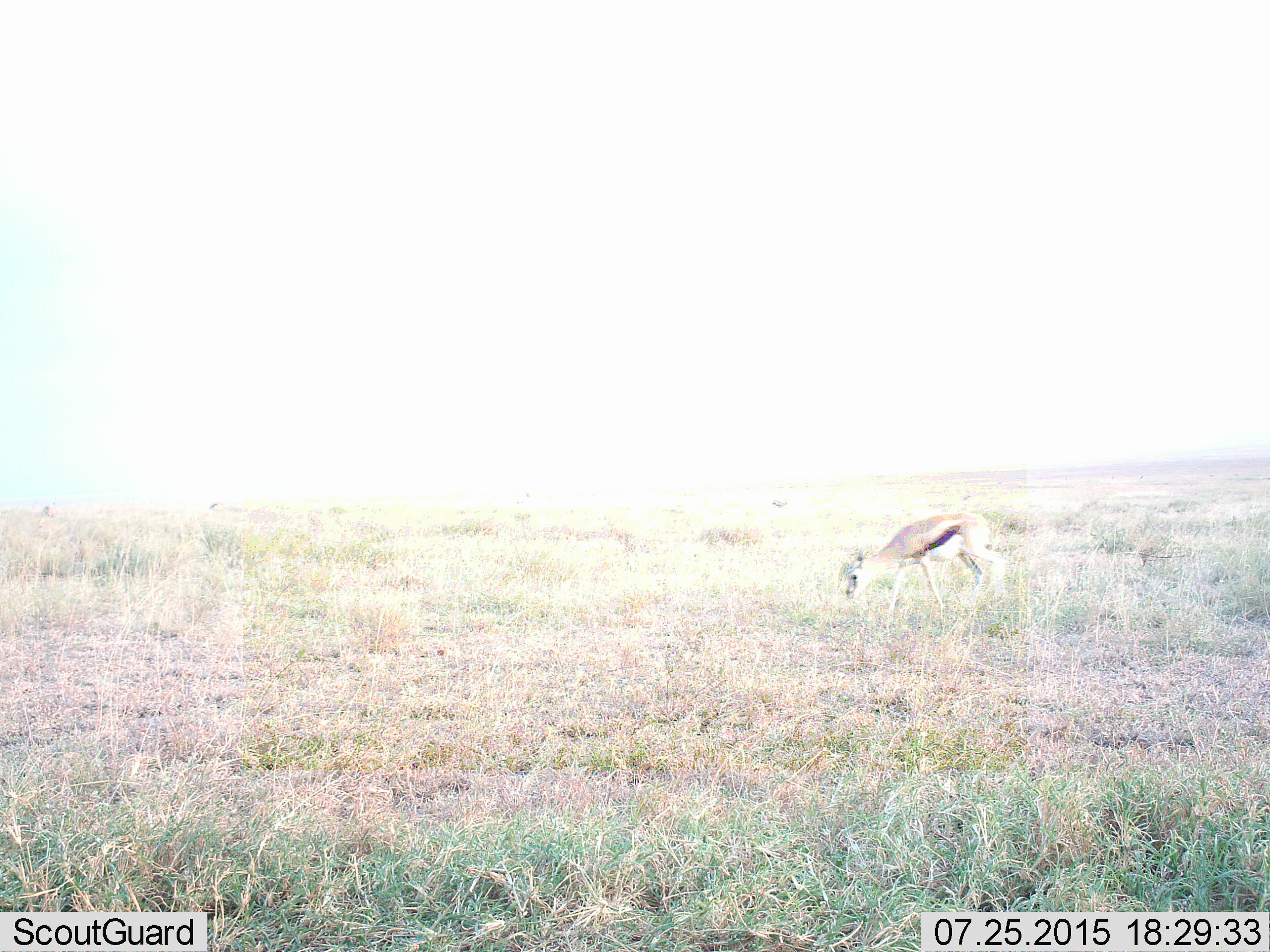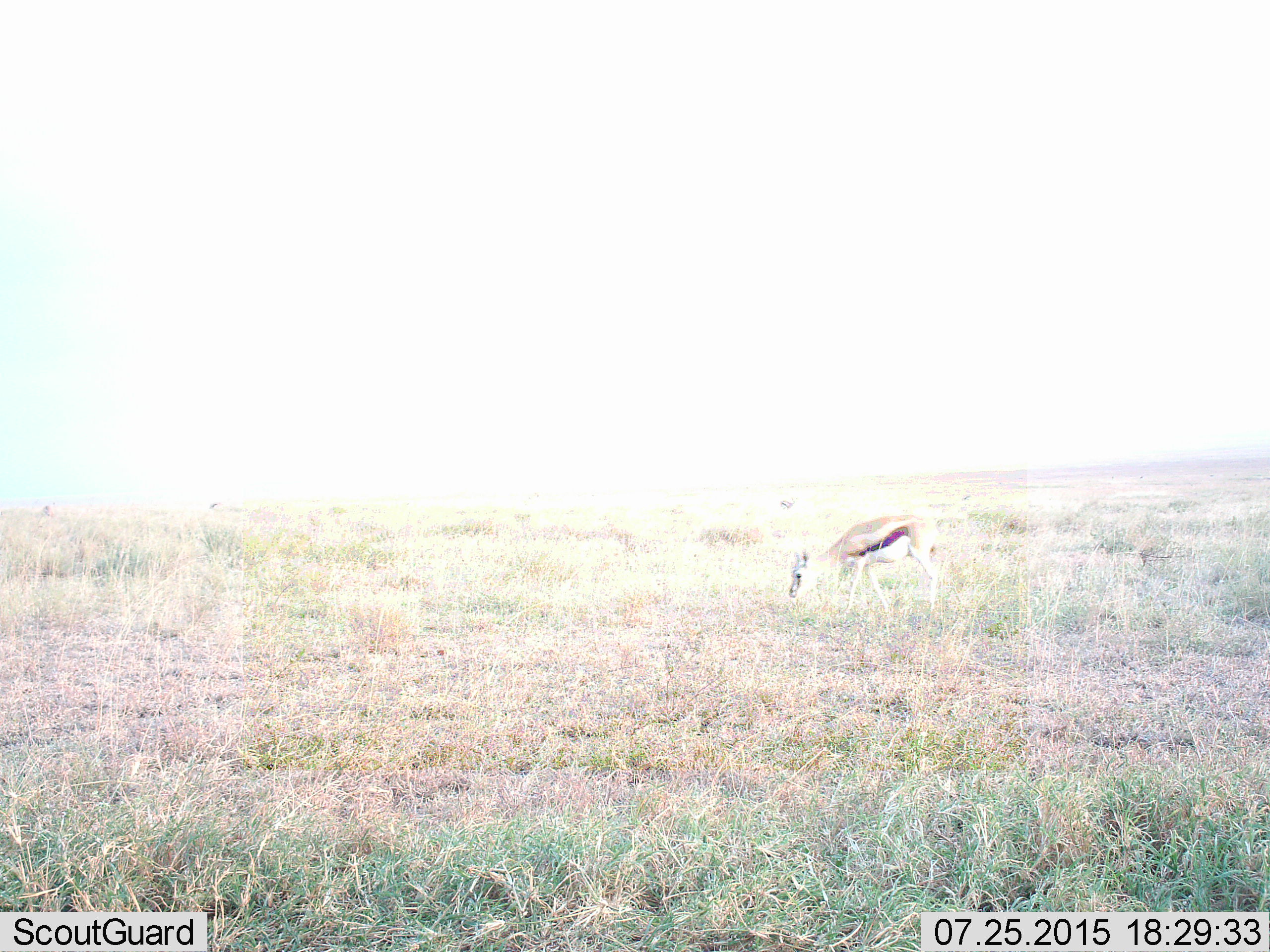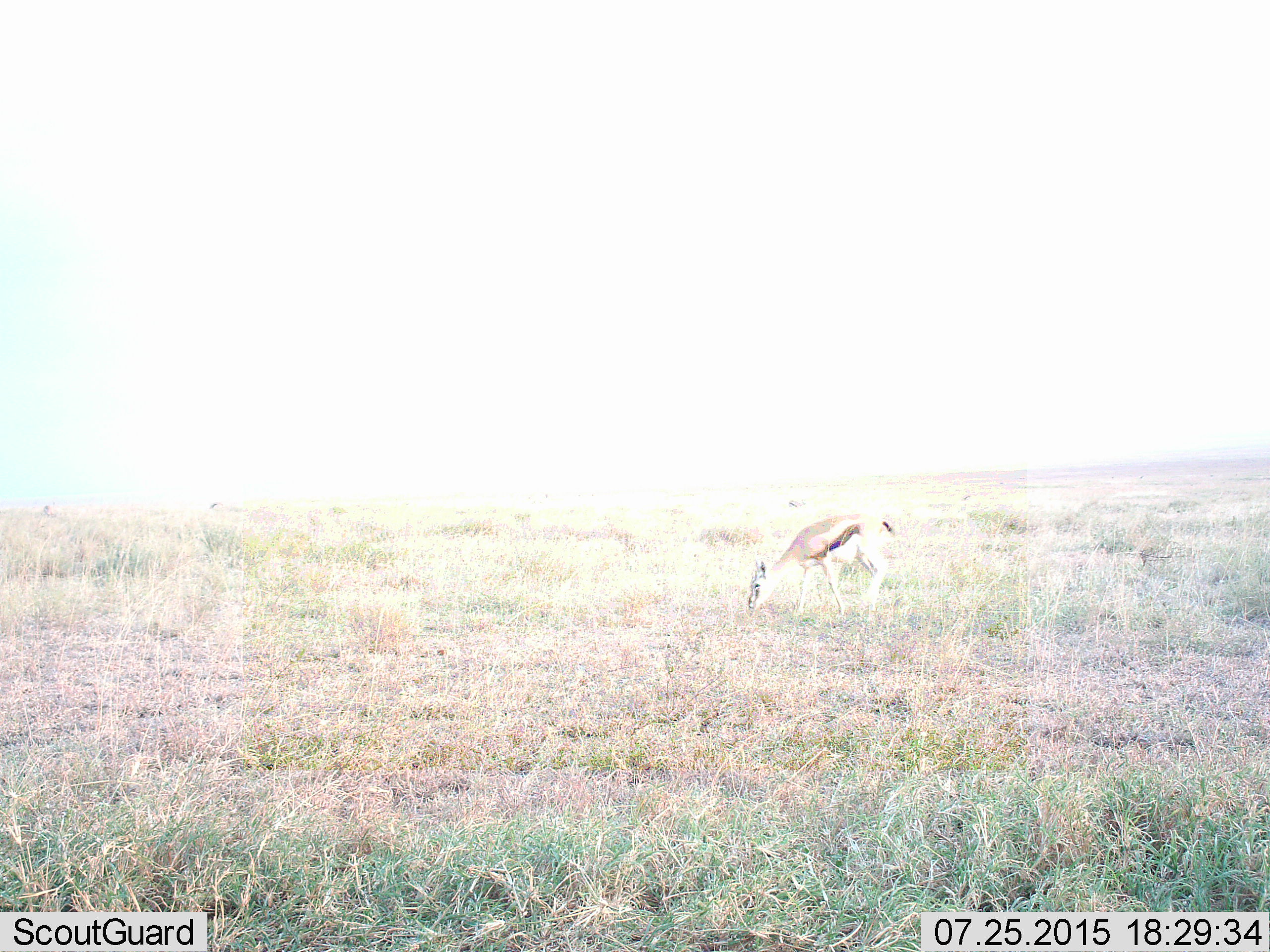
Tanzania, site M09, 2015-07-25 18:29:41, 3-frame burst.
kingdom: Animalia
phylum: Chordata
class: Mammalia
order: Artiodactyla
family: Bovidae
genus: Eudorcas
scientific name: Eudorcas thomsonii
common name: thomson's gazelle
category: gazellethomsons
Gazellethomsons (thomson's gazelle) (Eudorcas thomsonii), count 4. Behavior (volunteer vote fractions): standing 50%, resting 0%, moving 50%, interacting 0%. Young present (vote fraction): 0%. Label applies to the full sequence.